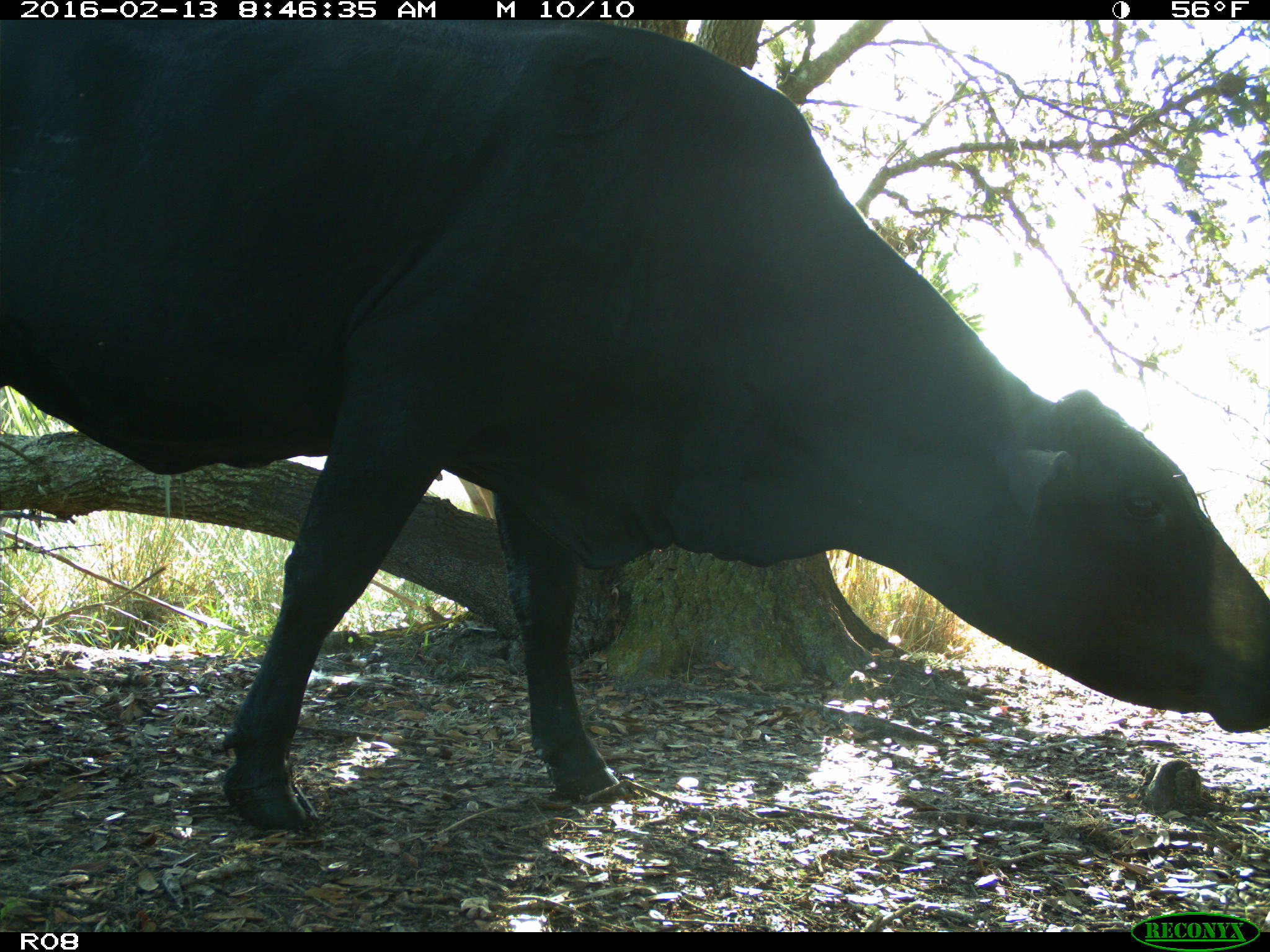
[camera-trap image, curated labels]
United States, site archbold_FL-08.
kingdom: Animalia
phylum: Chordata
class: Mammalia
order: Artiodactyla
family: Bovidae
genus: Bos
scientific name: Bos taurus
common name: domestic cow